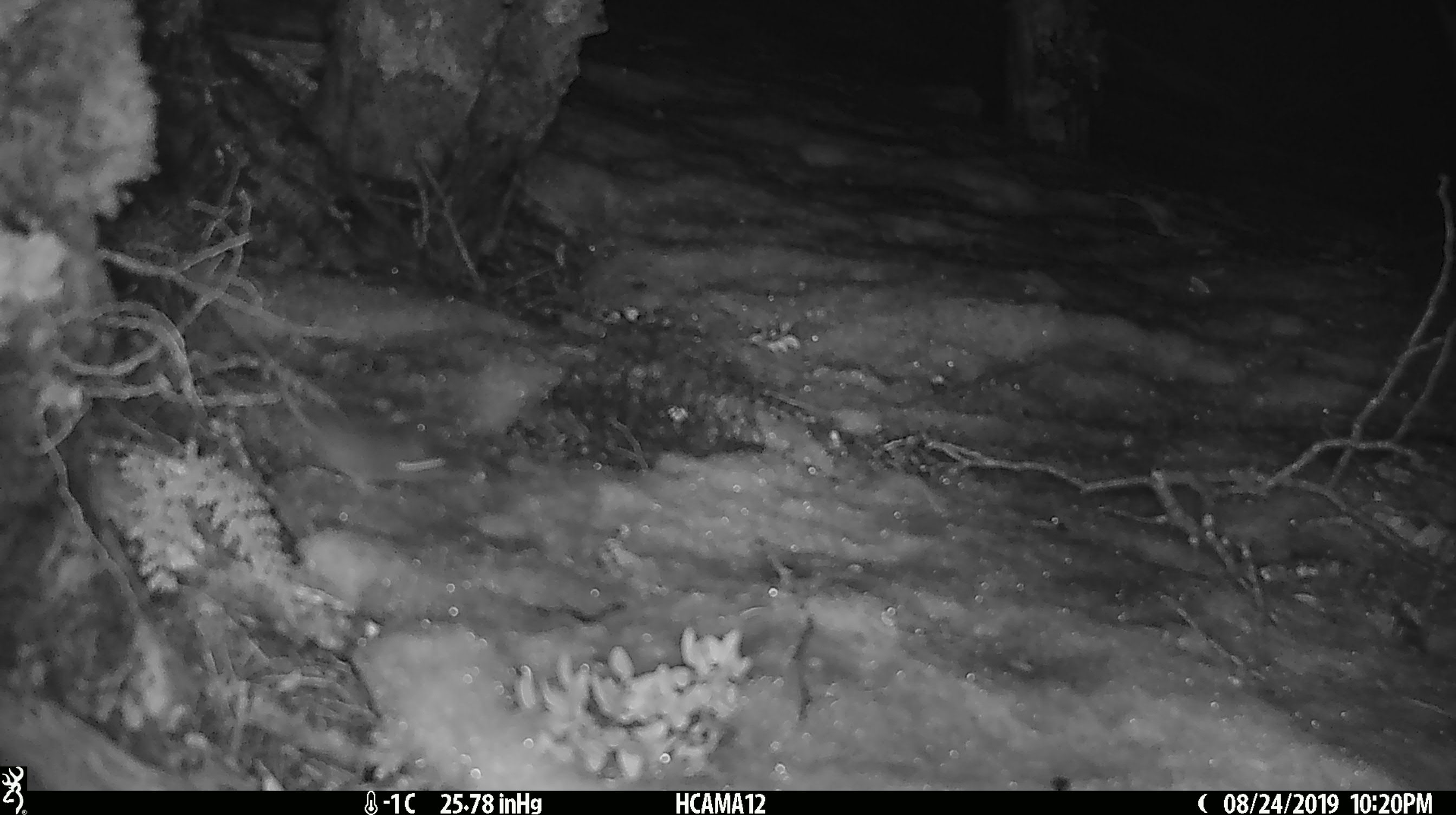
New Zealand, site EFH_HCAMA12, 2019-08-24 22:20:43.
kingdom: Animalia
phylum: Chordata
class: Mammalia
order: Rodentia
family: Muridae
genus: Mus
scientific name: Mus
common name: mouse